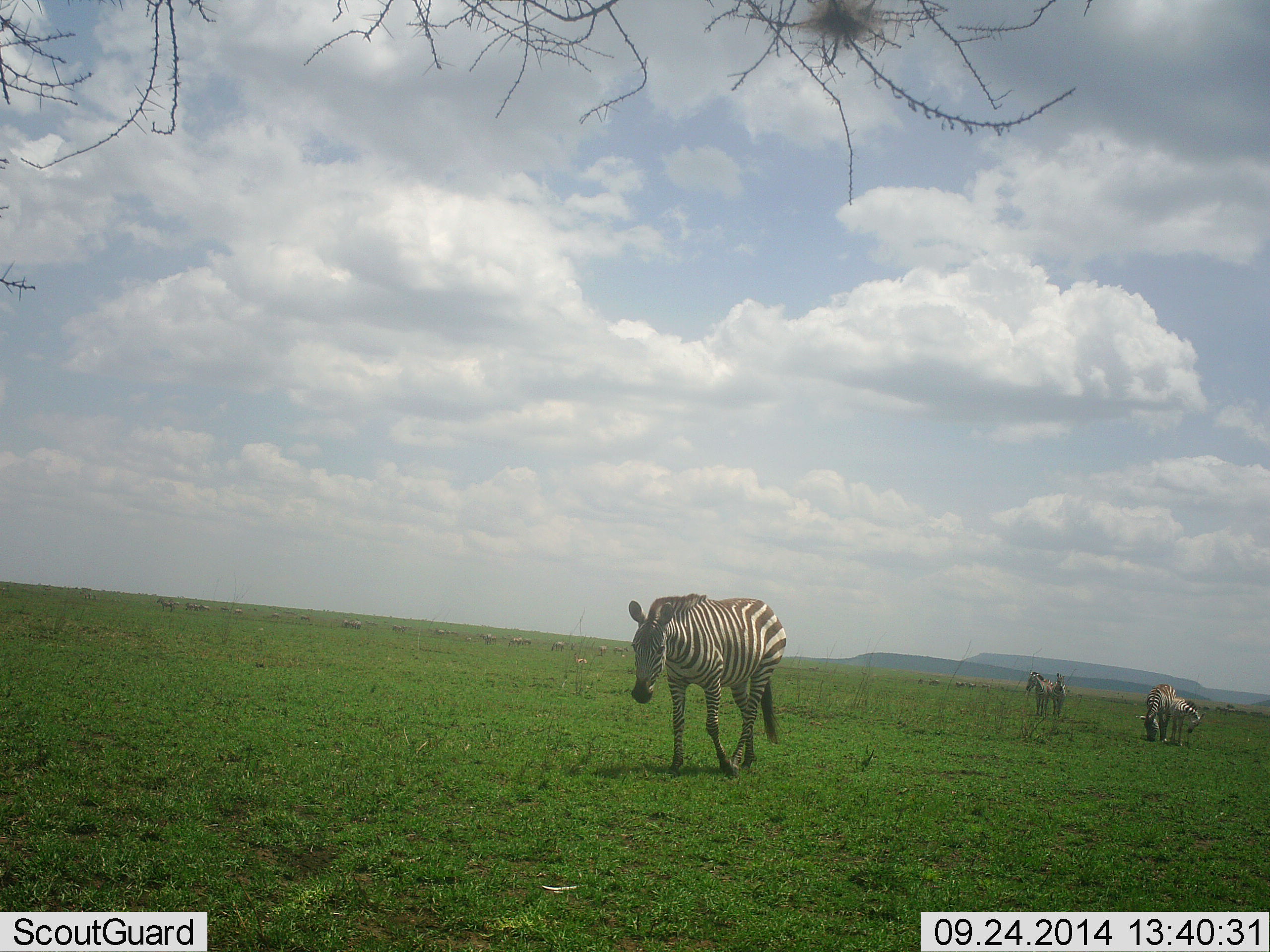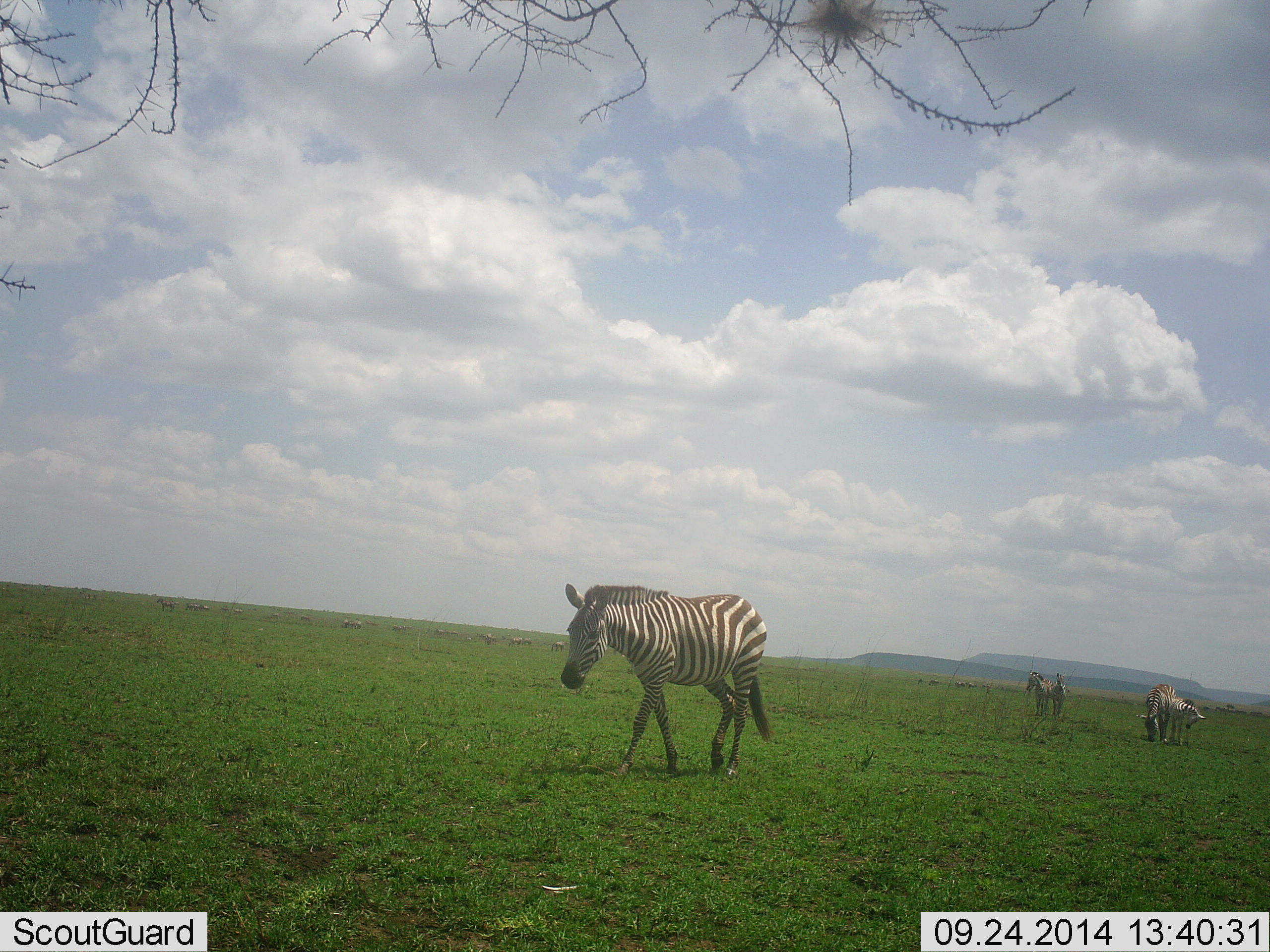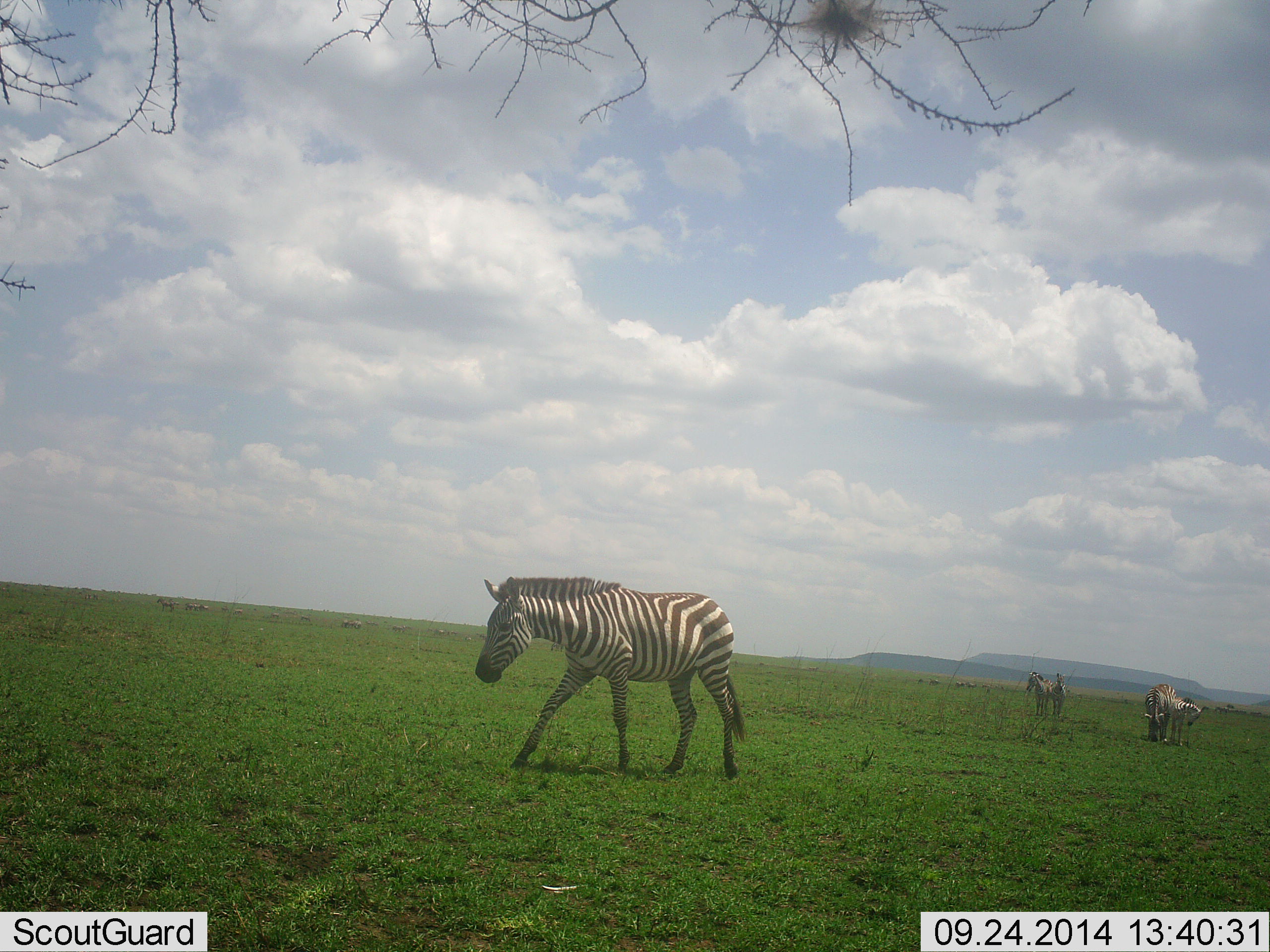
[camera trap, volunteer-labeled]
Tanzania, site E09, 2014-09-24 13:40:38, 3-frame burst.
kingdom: Animalia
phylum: Chordata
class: Mammalia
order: Perissodactyla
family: Equidae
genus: Equus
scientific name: Equus quagga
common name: plains zebra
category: zebra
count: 4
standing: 55%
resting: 0%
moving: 100%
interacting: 9%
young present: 18%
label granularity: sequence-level